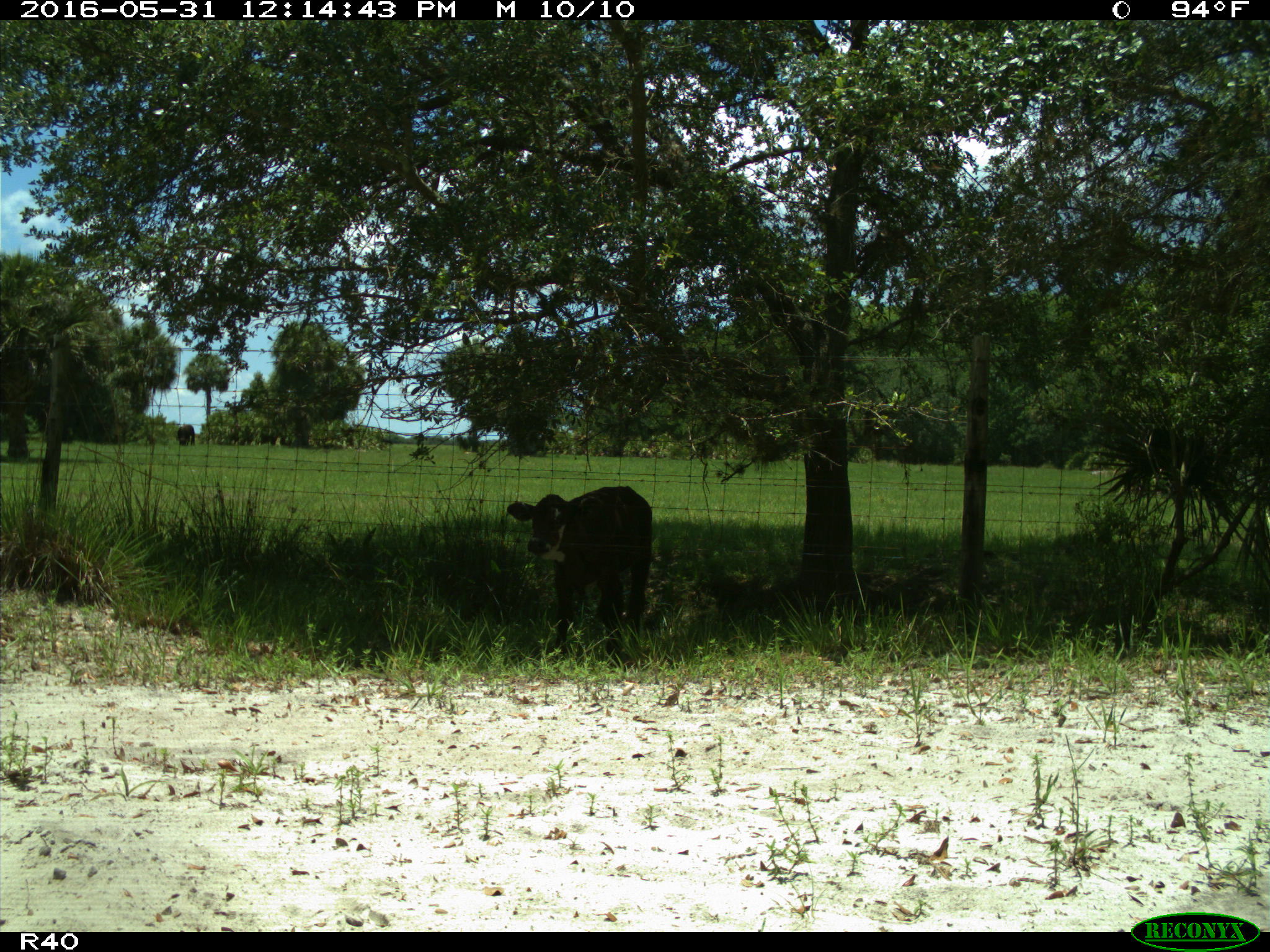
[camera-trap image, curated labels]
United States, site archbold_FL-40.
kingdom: Animalia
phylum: Chordata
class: Mammalia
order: Artiodactyla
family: Bovidae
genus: Bos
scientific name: Bos taurus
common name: domestic cow